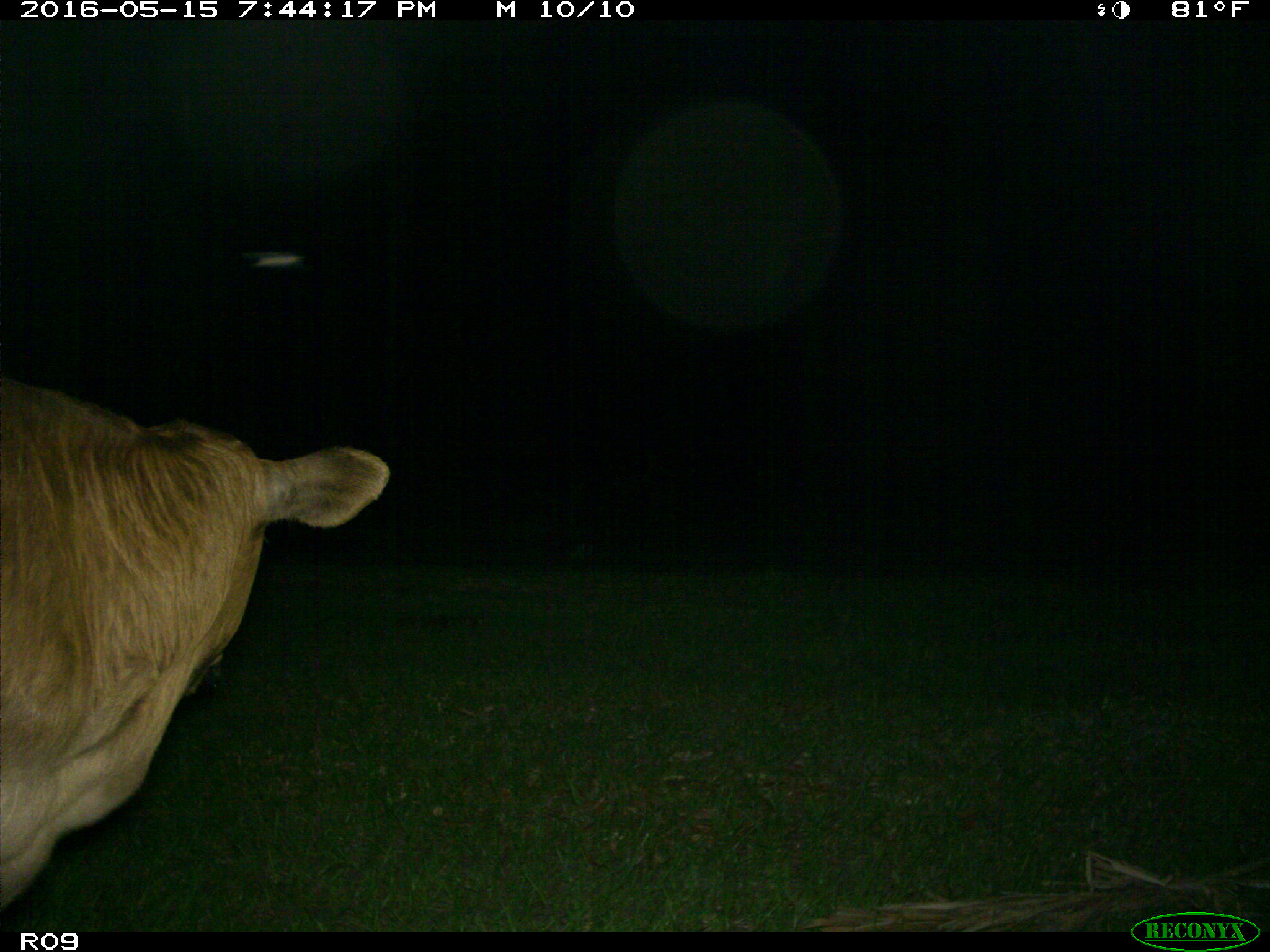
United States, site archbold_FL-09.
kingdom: Animalia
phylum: Chordata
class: Mammalia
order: Artiodactyla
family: Bovidae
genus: Bos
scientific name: Bos taurus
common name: domestic cow